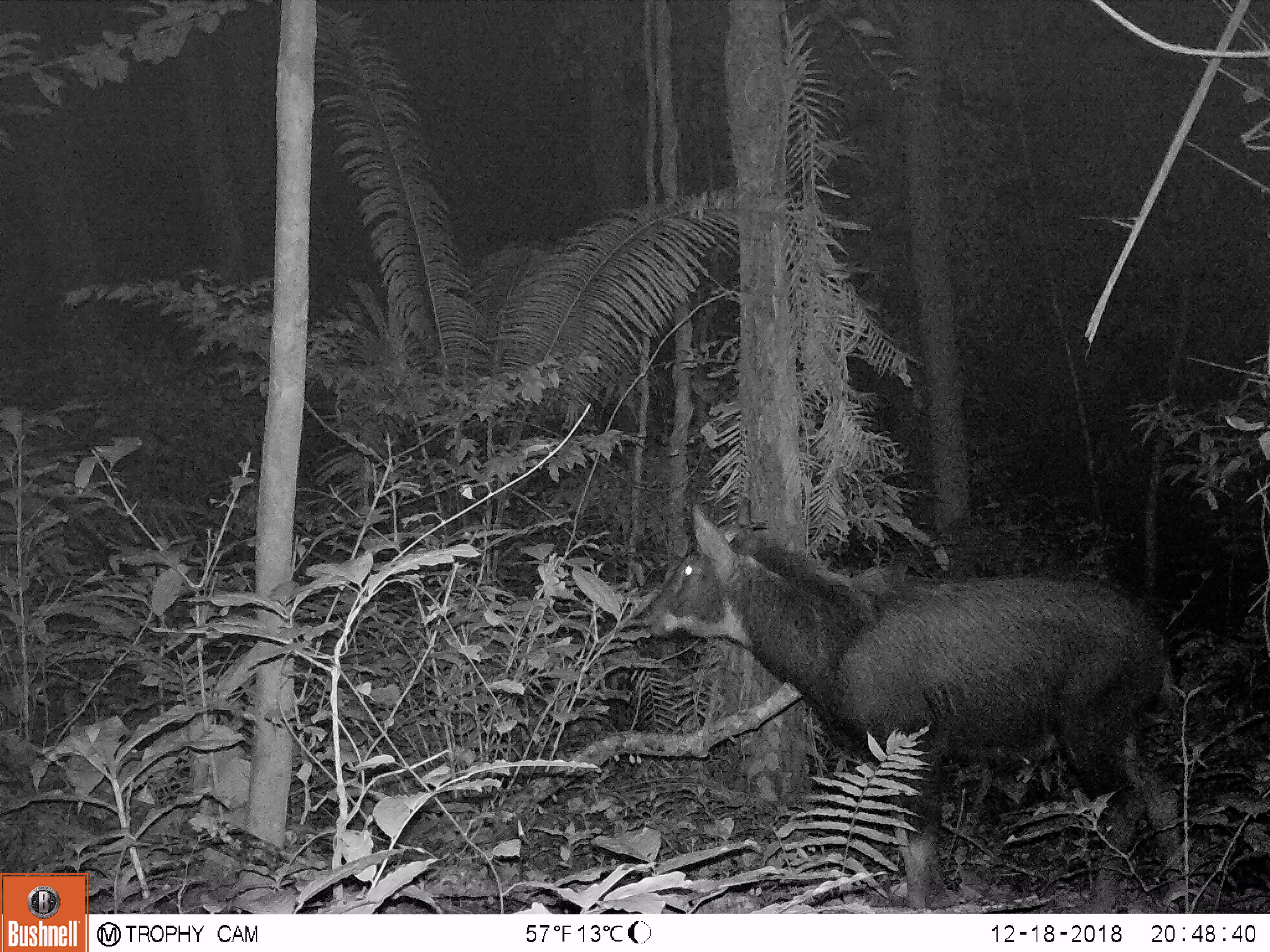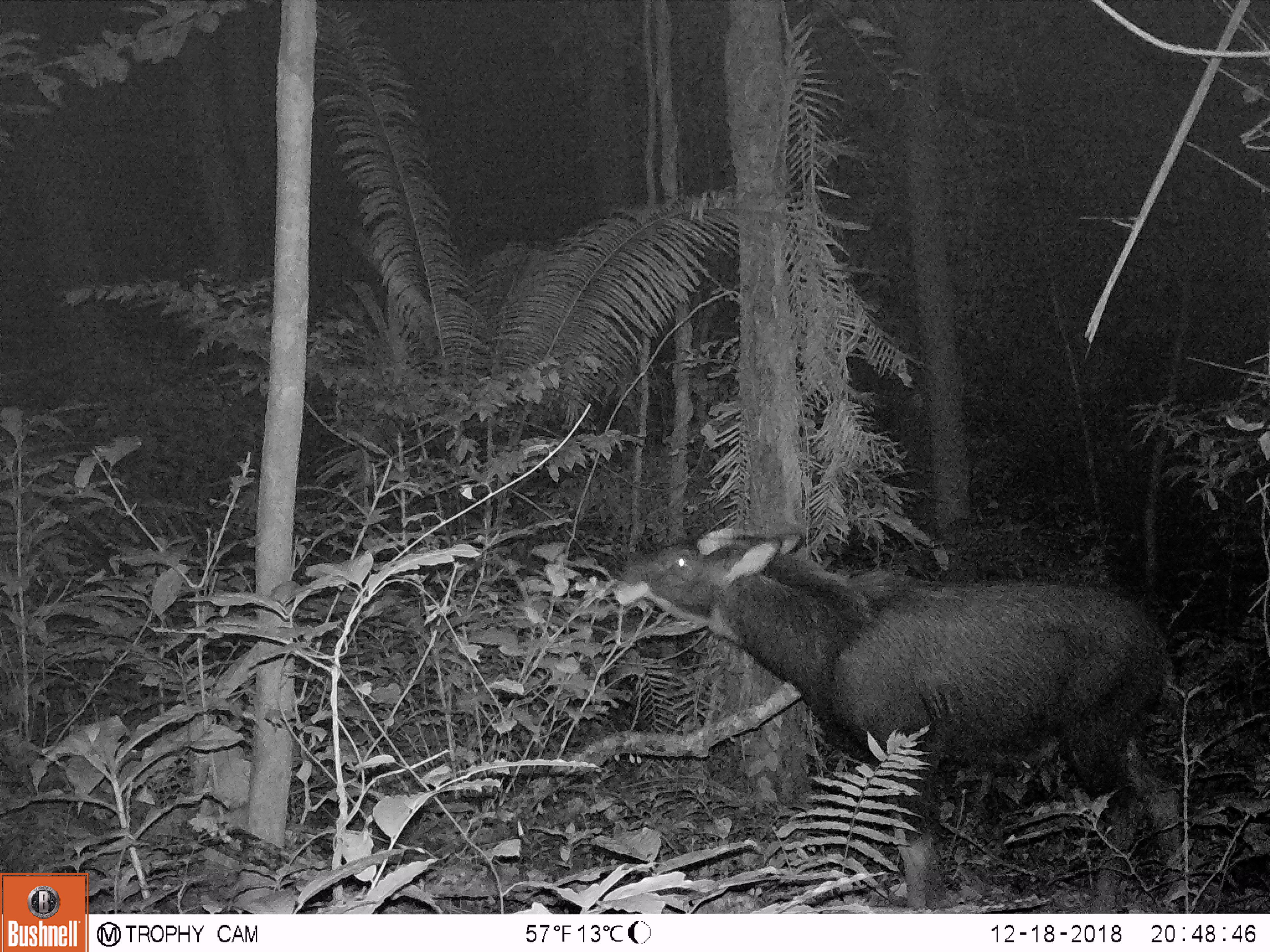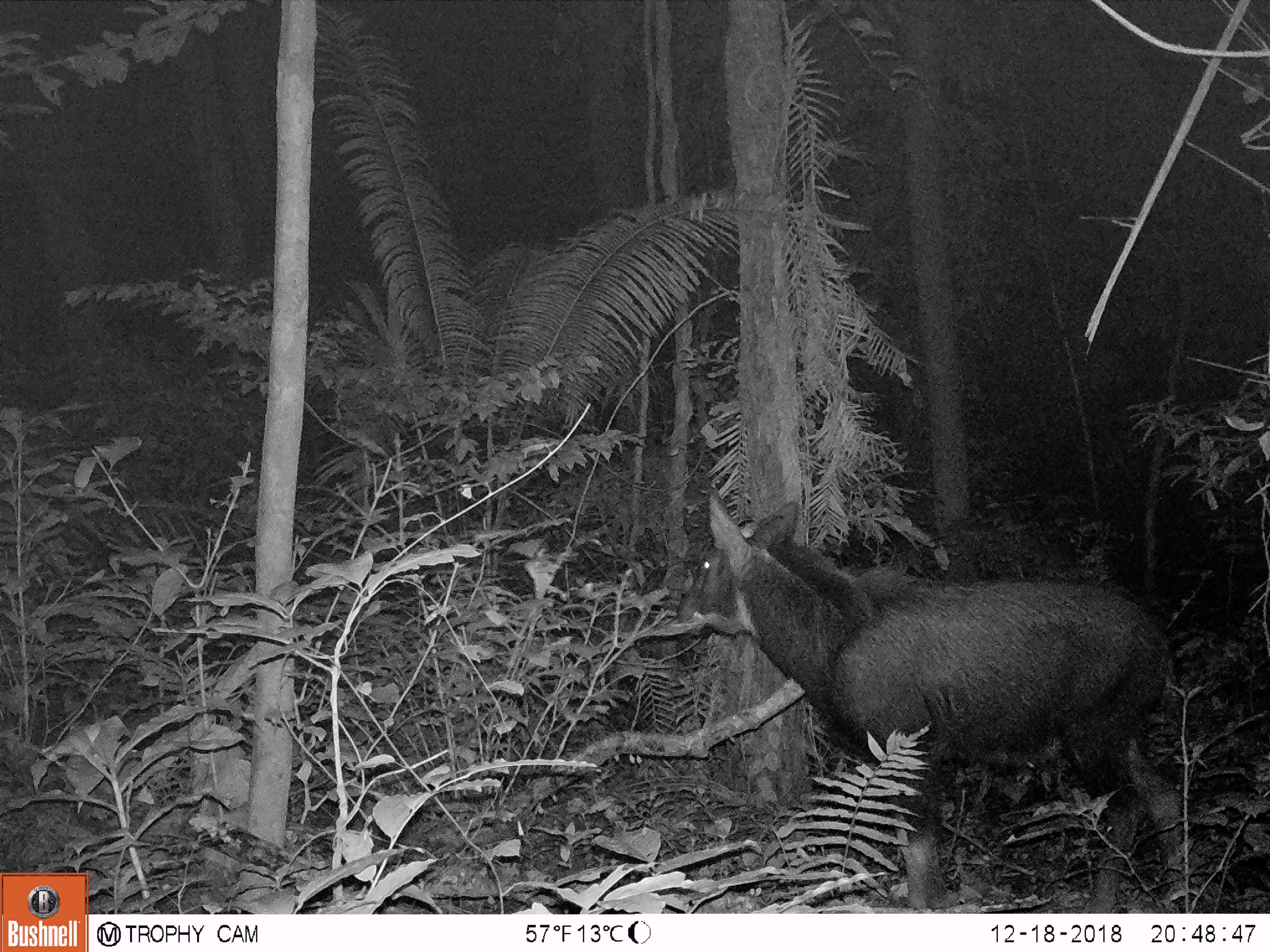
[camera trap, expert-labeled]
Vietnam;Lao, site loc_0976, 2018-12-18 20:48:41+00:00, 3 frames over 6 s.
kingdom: Animalia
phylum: Chordata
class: Mammalia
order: Artiodactyla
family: Bovidae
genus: Capricornis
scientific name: Capricornis sumatraensis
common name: chinese serow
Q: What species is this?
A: Chinese serow (Capricornis sumatraensis).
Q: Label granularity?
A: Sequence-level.